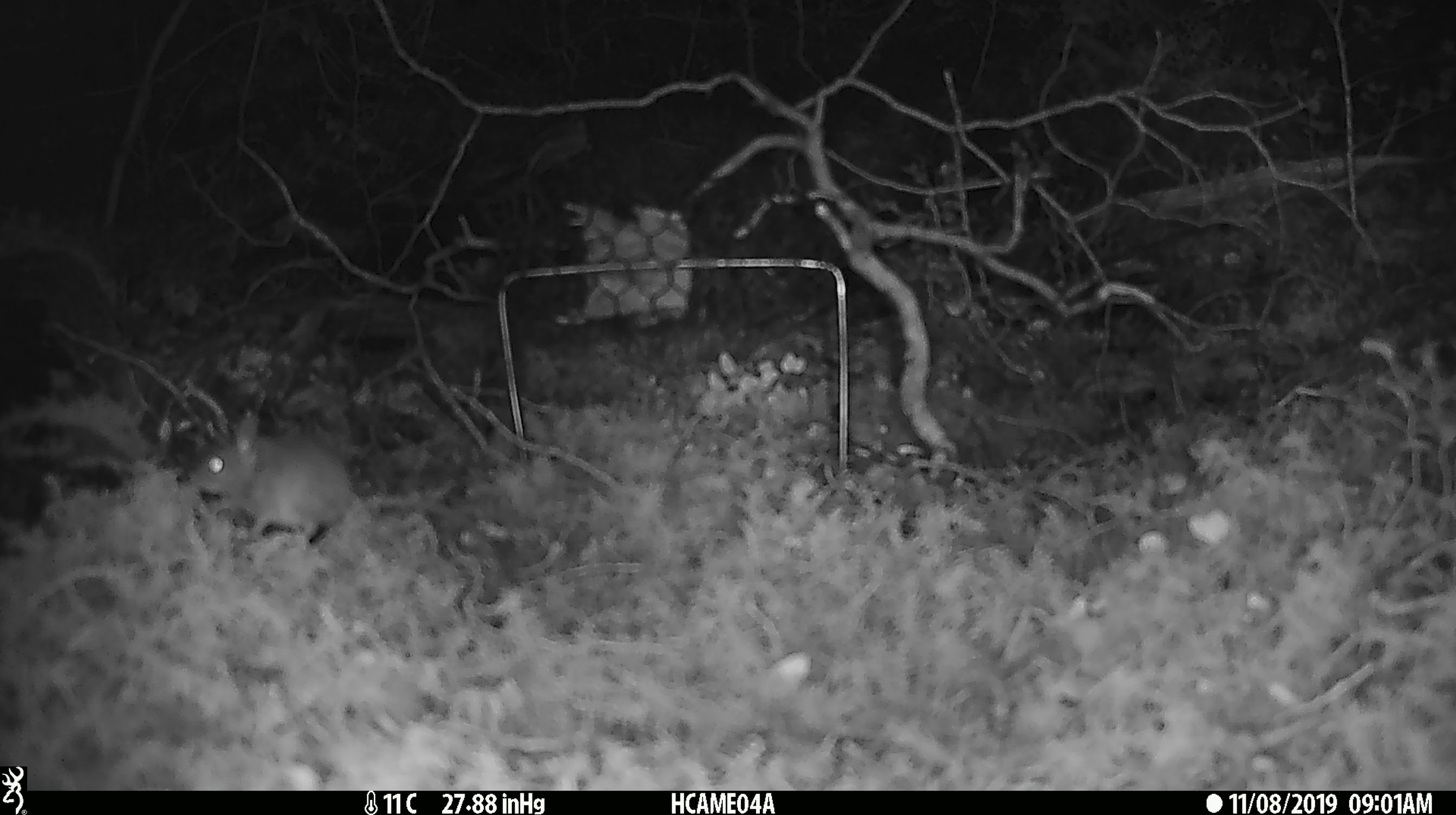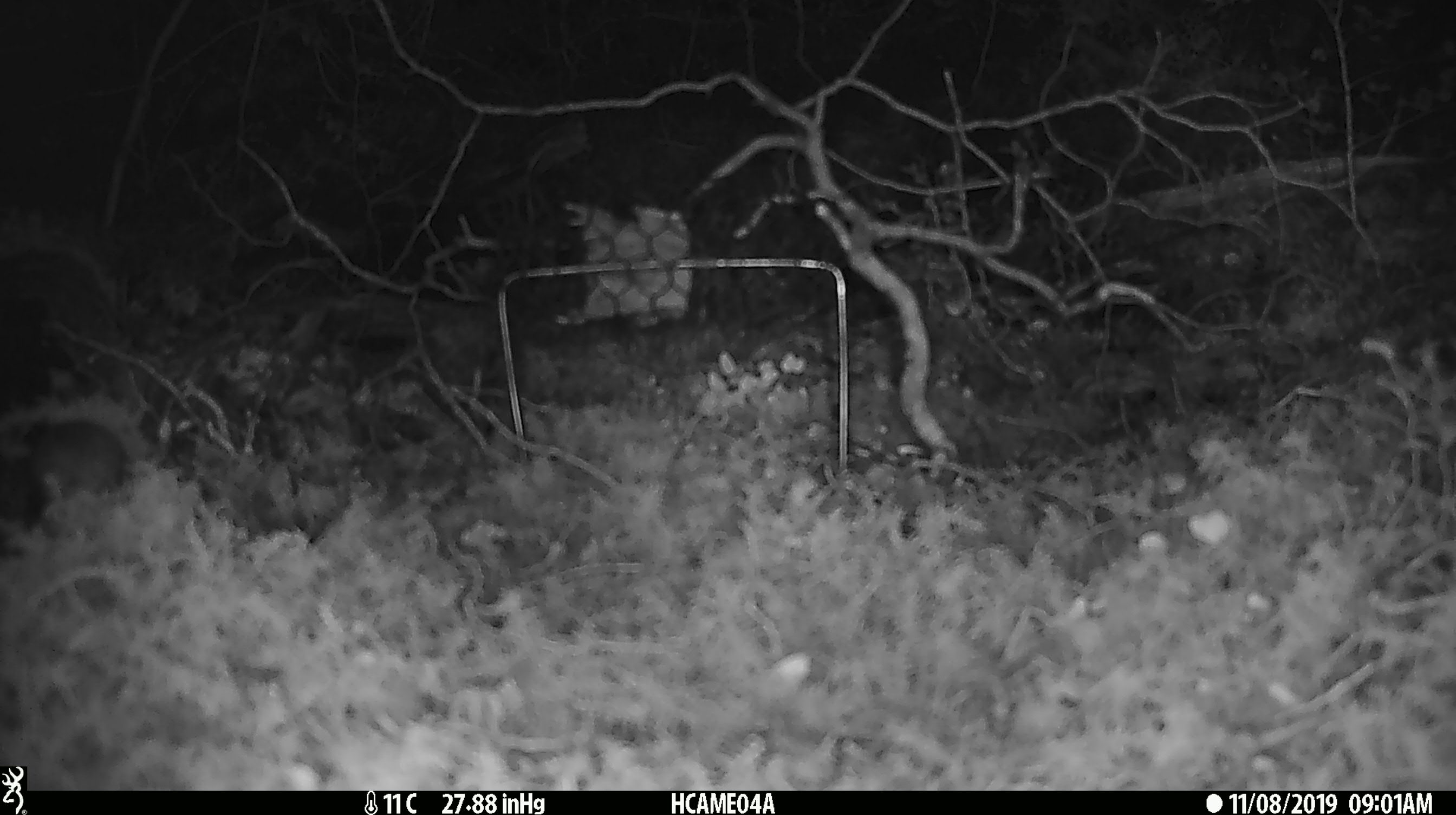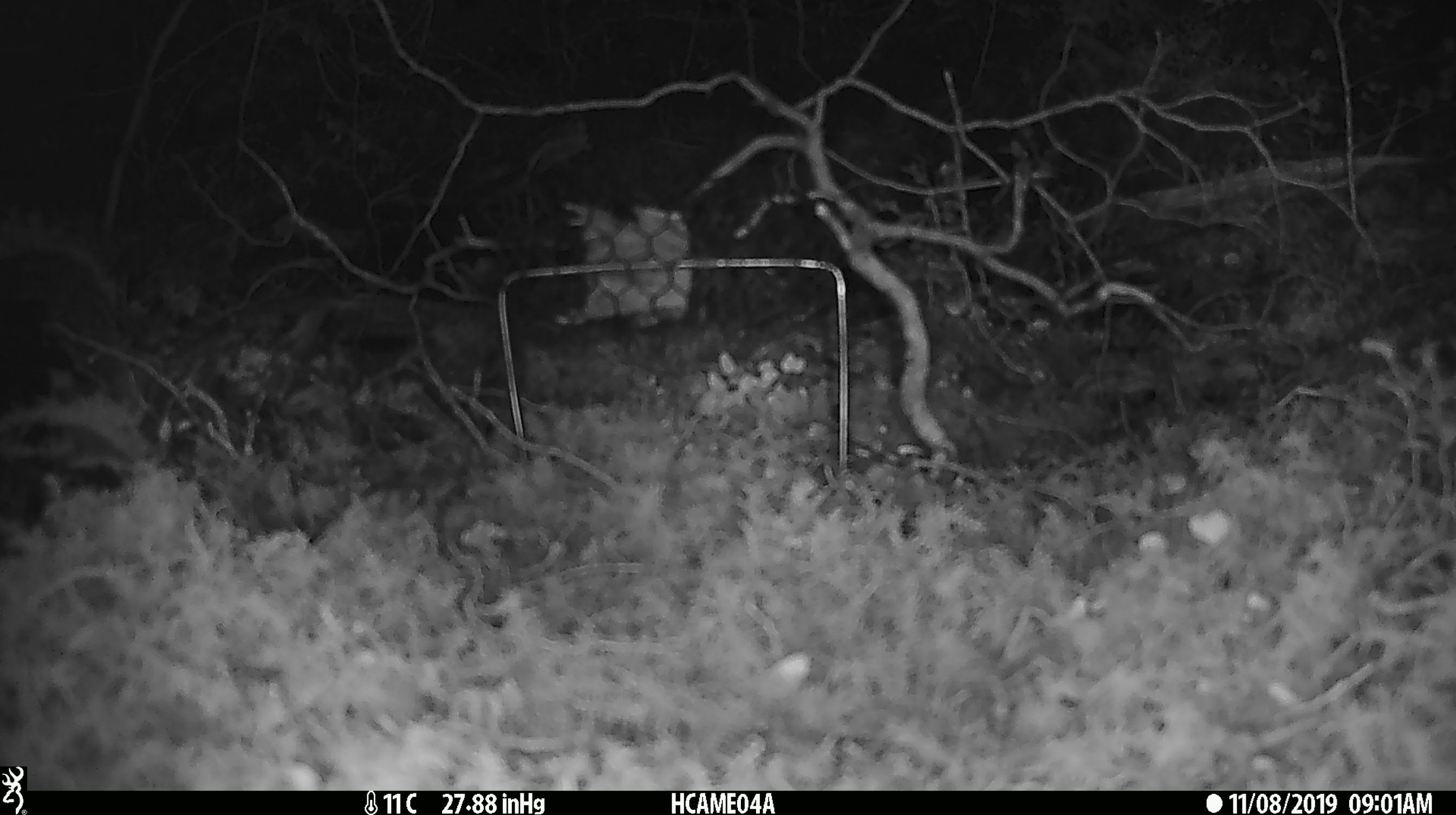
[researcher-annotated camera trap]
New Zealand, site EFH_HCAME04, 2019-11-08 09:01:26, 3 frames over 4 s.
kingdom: Animalia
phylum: Chordata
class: Mammalia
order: Rodentia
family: Muridae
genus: Mus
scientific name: Mus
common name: mouse